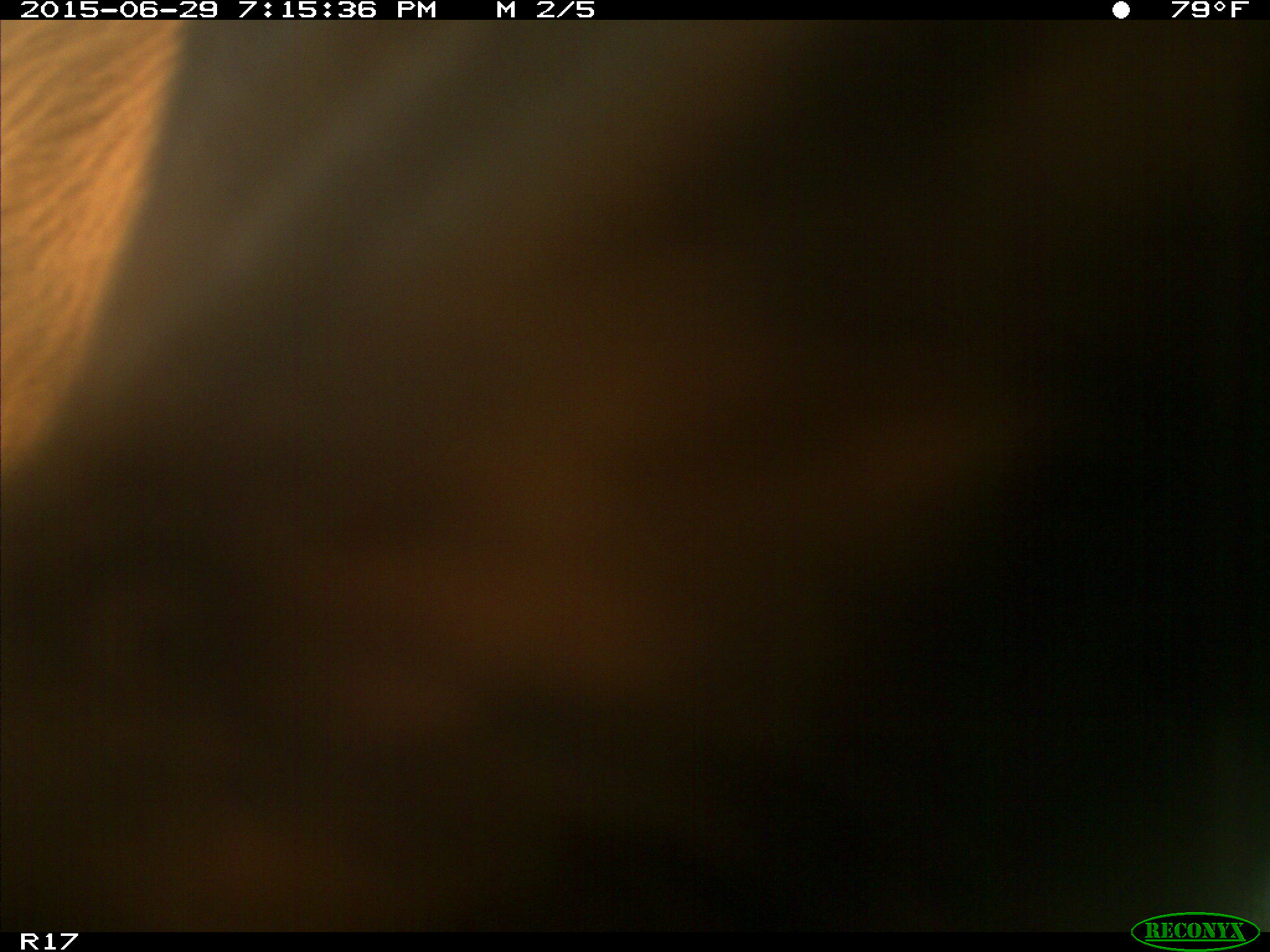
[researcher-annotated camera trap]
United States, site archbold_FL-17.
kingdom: Animalia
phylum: Chordata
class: Mammalia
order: Artiodactyla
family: Bovidae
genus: Bos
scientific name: Bos taurus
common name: domestic cow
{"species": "Bos taurus (domestic cow)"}